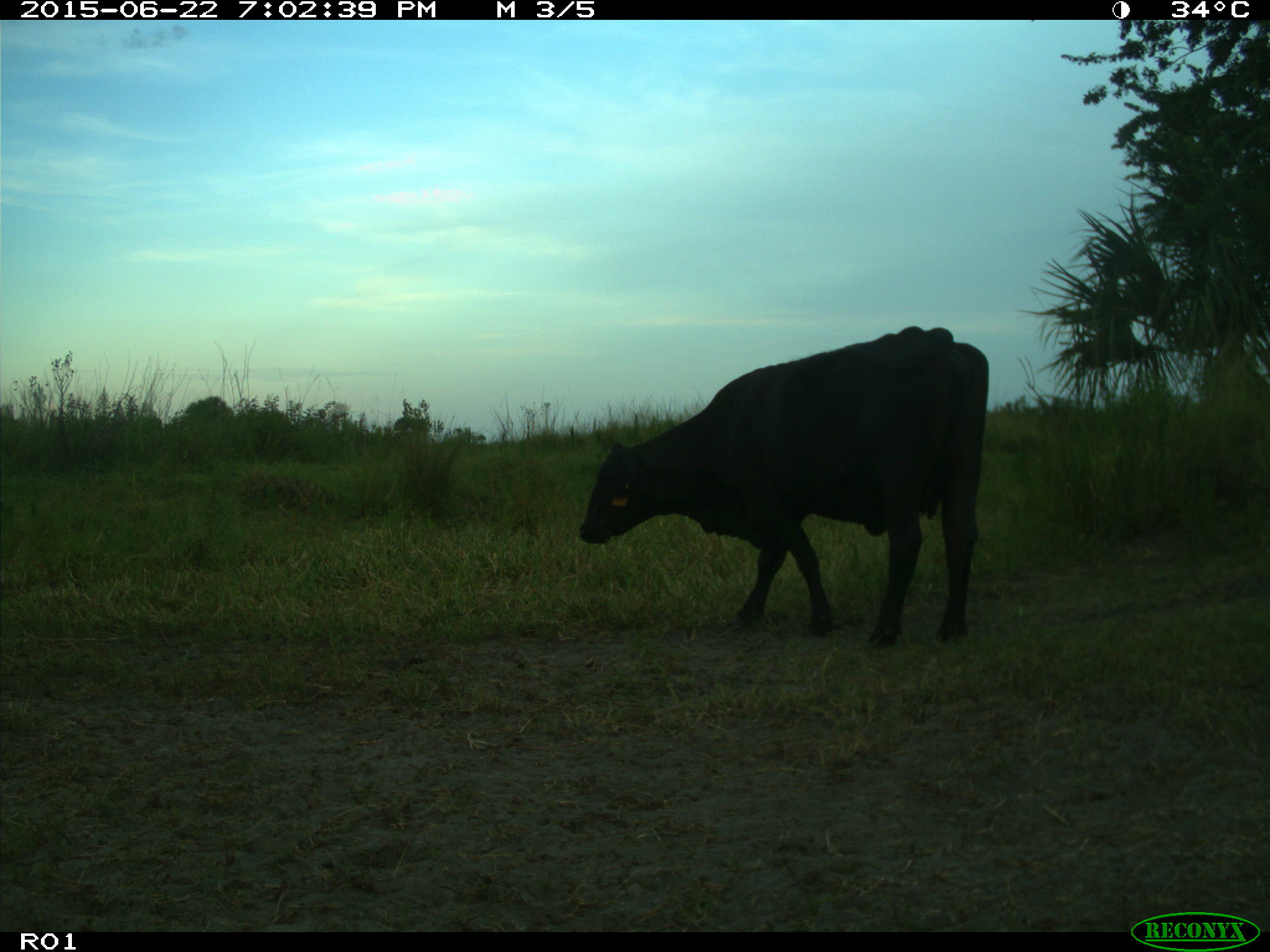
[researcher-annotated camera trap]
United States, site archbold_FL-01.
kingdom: Animalia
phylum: Chordata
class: Mammalia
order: Artiodactyla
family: Bovidae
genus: Bos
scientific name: Bos taurus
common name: domestic cow